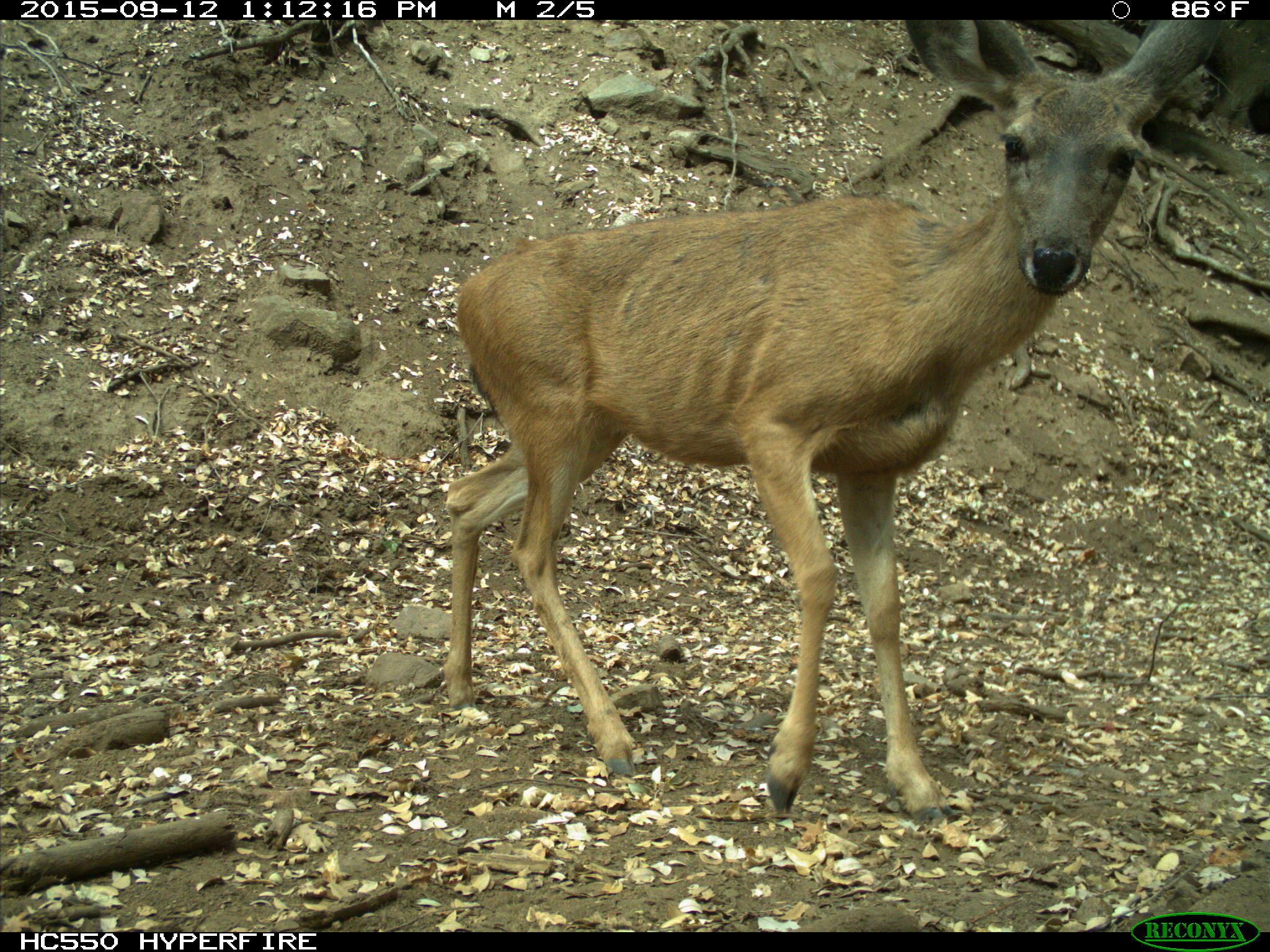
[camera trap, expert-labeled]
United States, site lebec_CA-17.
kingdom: Animalia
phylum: Chordata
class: Mammalia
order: Artiodactyla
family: Cervidae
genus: Odocoileus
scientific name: Odocoileus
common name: deer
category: unidentified deer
Unidentified deer (deer) (Odocoileus).